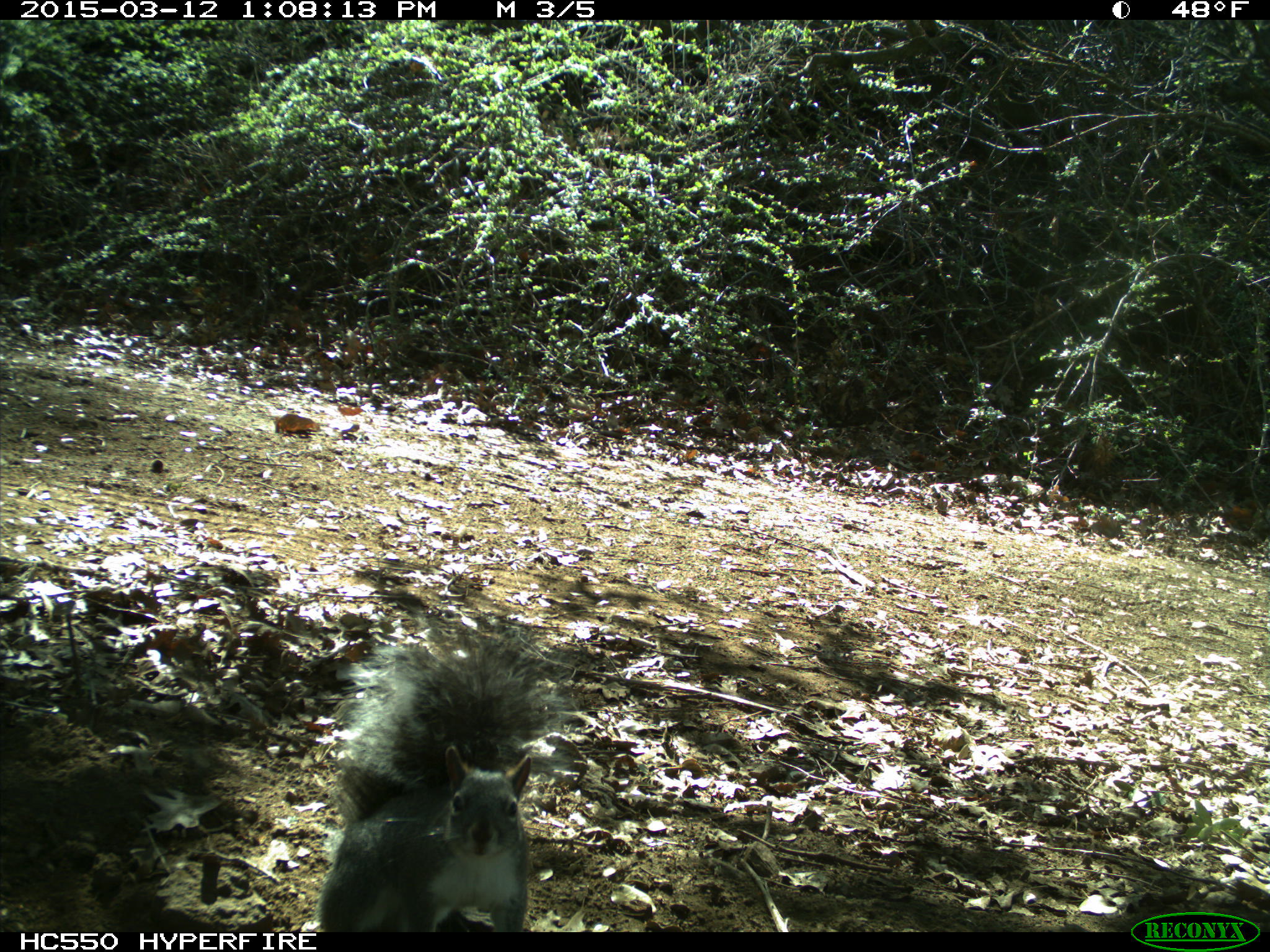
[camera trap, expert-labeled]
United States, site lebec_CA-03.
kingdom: Animalia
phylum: Chordata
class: Mammalia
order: Rodentia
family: Sciuridae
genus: Sciurus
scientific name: Sciurus carolinensis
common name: eastern gray squirrel